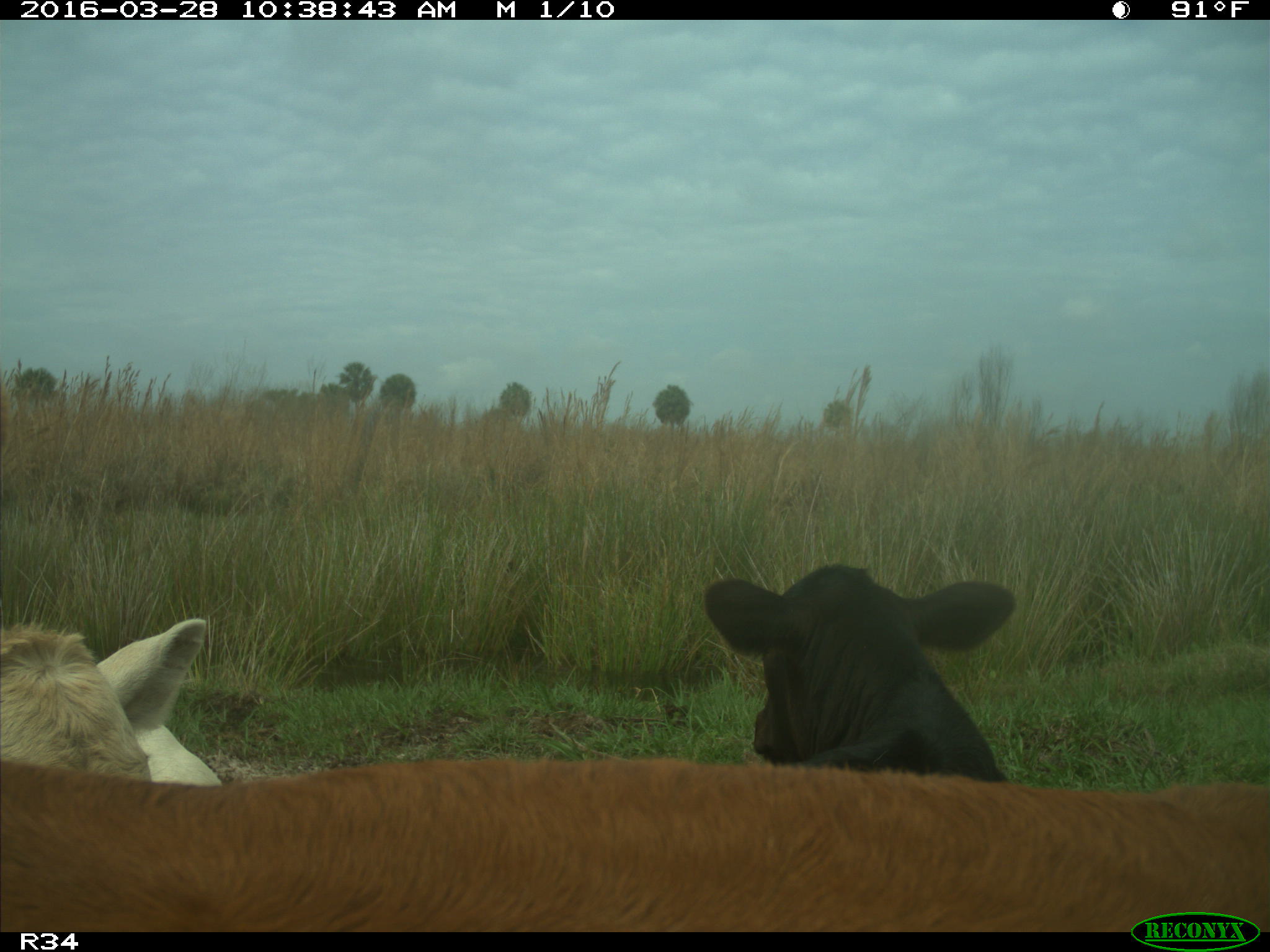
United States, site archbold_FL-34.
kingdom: Animalia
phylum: Chordata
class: Mammalia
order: Artiodactyla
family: Bovidae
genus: Bos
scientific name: Bos taurus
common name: domestic cow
Bos taurus (domestic cow).